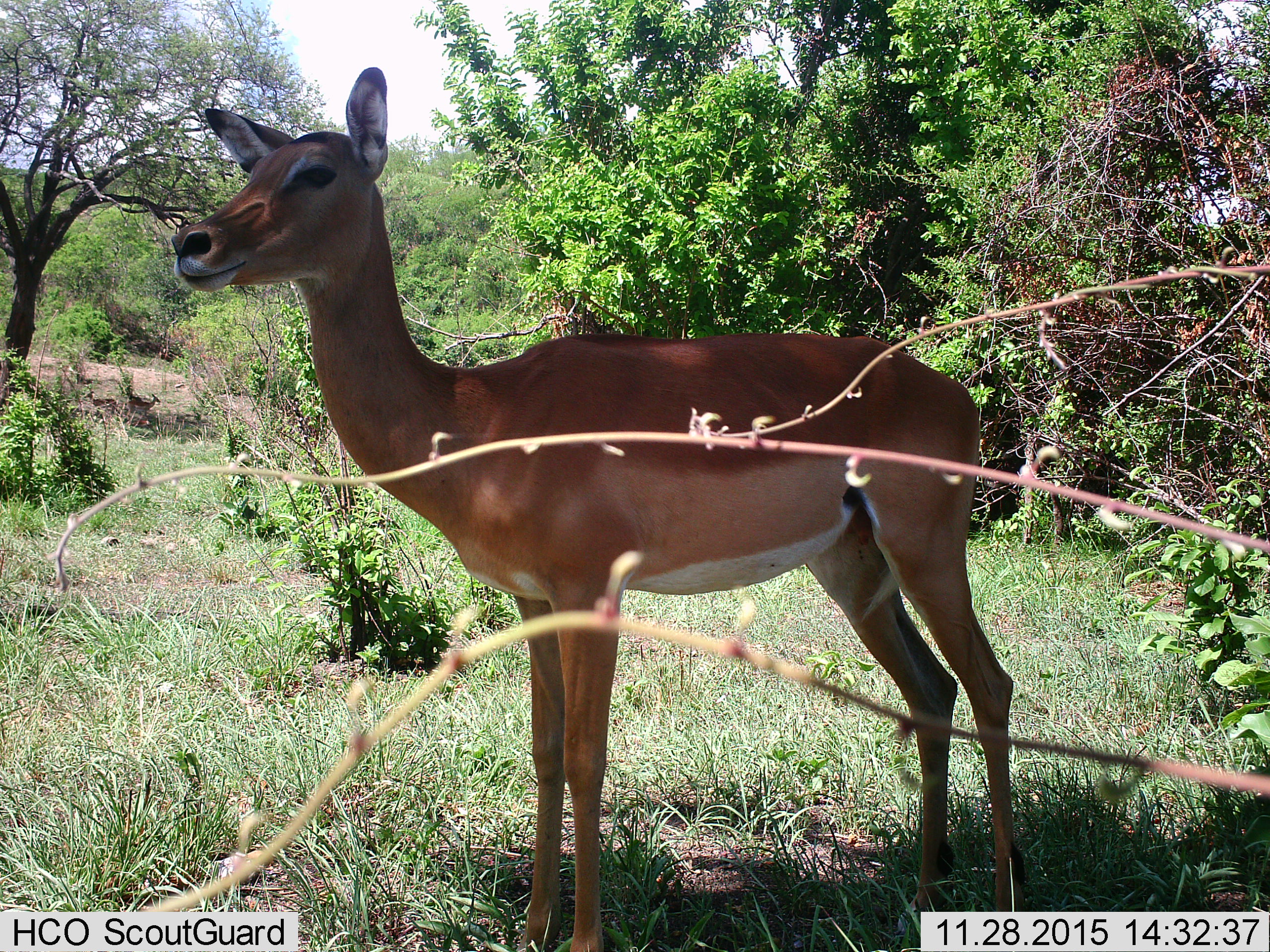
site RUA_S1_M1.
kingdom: Animalia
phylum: Chordata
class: Mammalia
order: Artiodactyla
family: Bovidae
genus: Aepyceros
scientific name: Aepyceros melampus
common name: impala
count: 1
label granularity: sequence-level